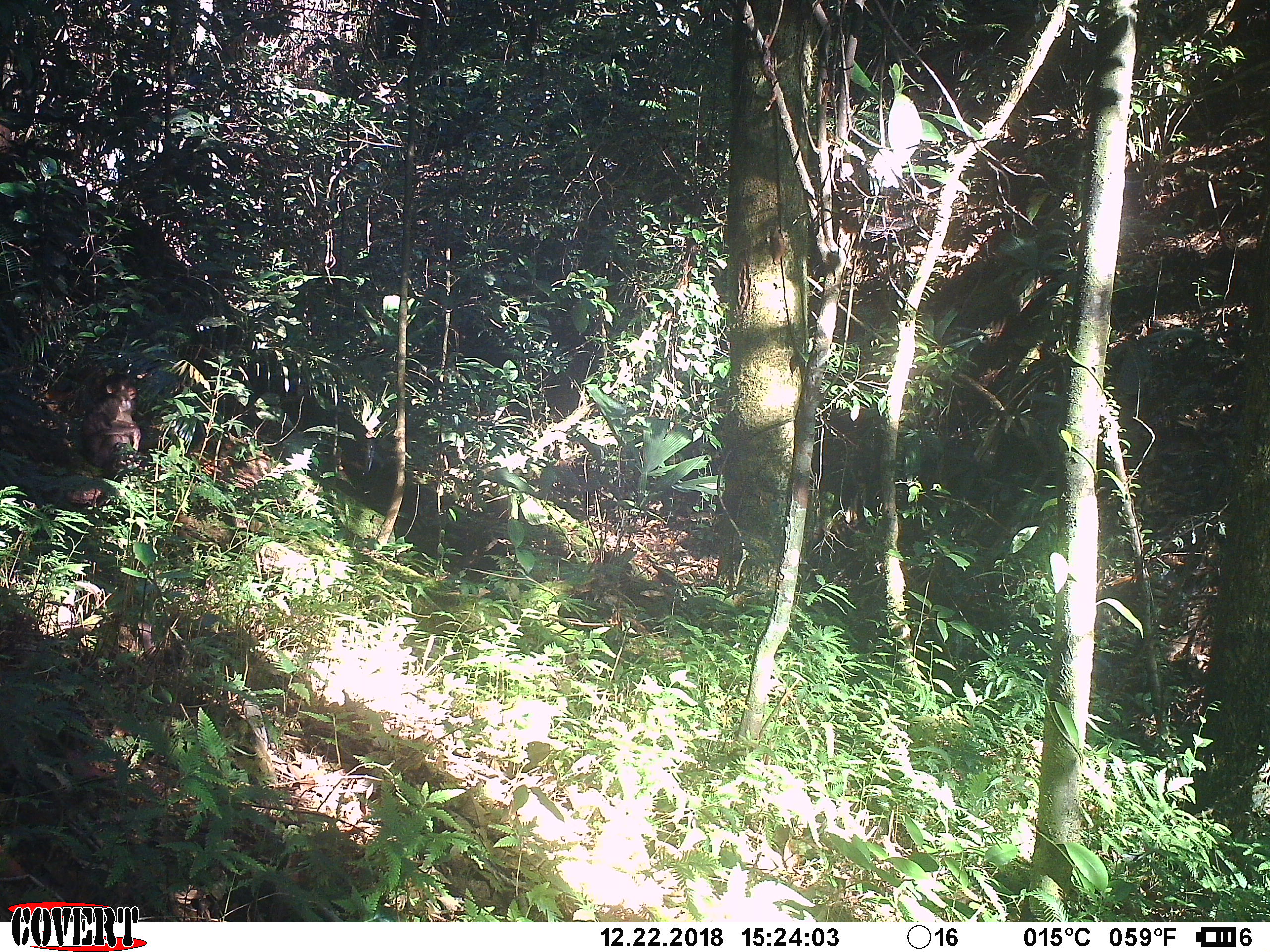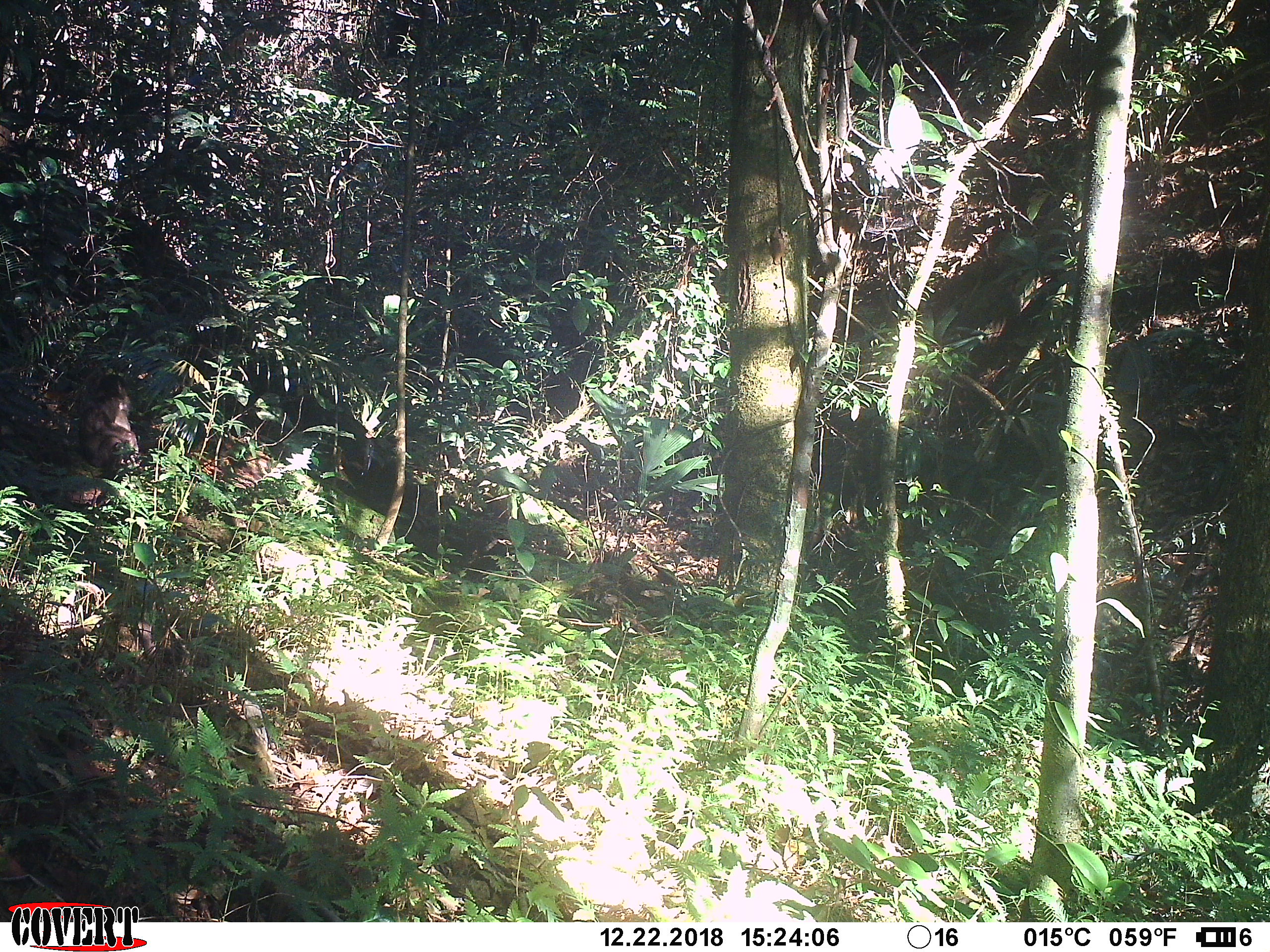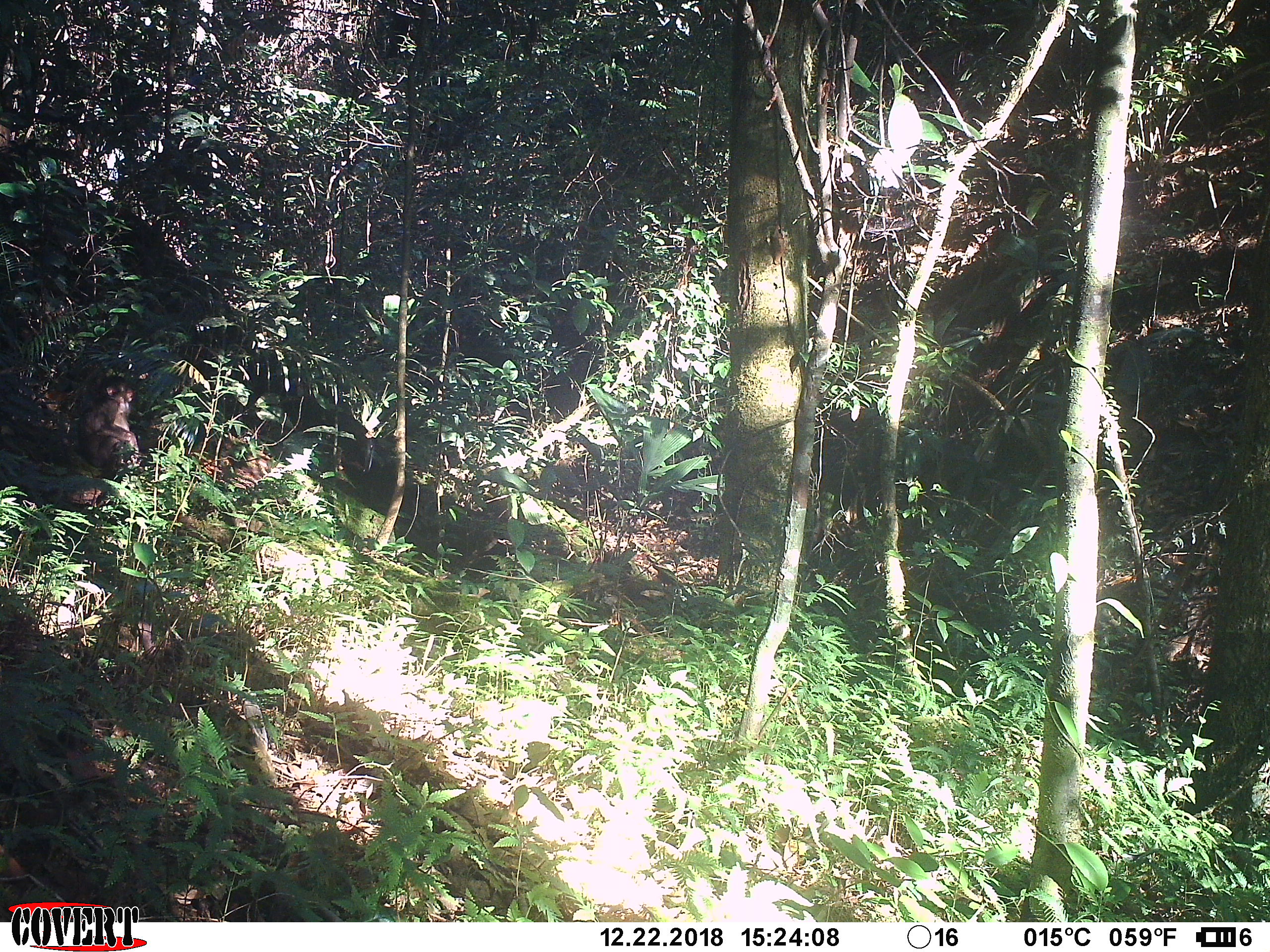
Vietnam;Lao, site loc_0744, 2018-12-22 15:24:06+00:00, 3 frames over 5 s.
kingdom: Animalia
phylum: Chordata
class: Mammalia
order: Primates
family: Cercopithecidae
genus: Macaca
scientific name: Macaca arctoides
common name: stump-tailed macaque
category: stump tailed macaque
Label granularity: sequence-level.